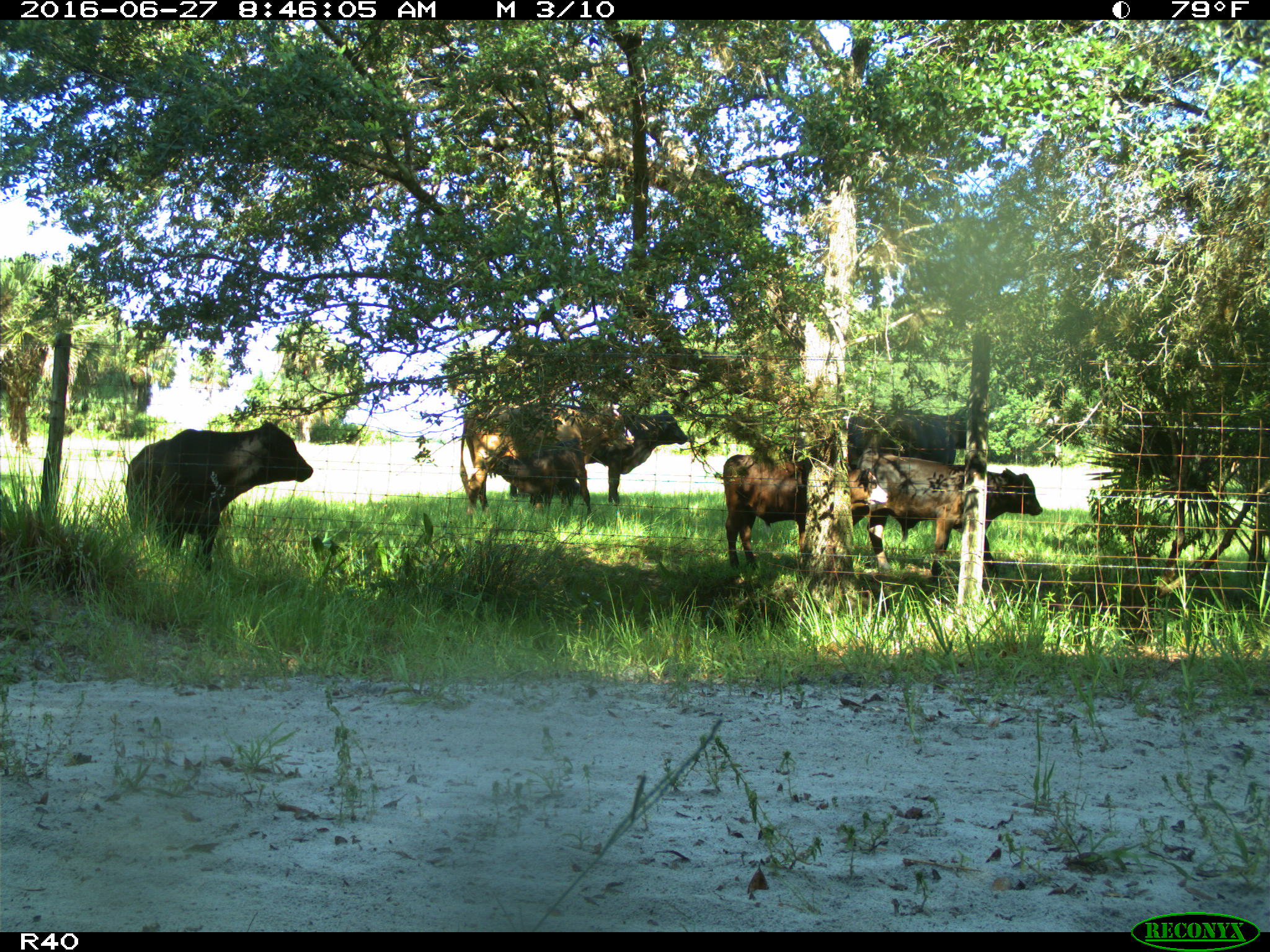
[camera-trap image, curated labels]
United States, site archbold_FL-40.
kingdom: Animalia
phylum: Chordata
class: Mammalia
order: Artiodactyla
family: Bovidae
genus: Bos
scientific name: Bos taurus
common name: domestic cow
Bos taurus (domestic cow).